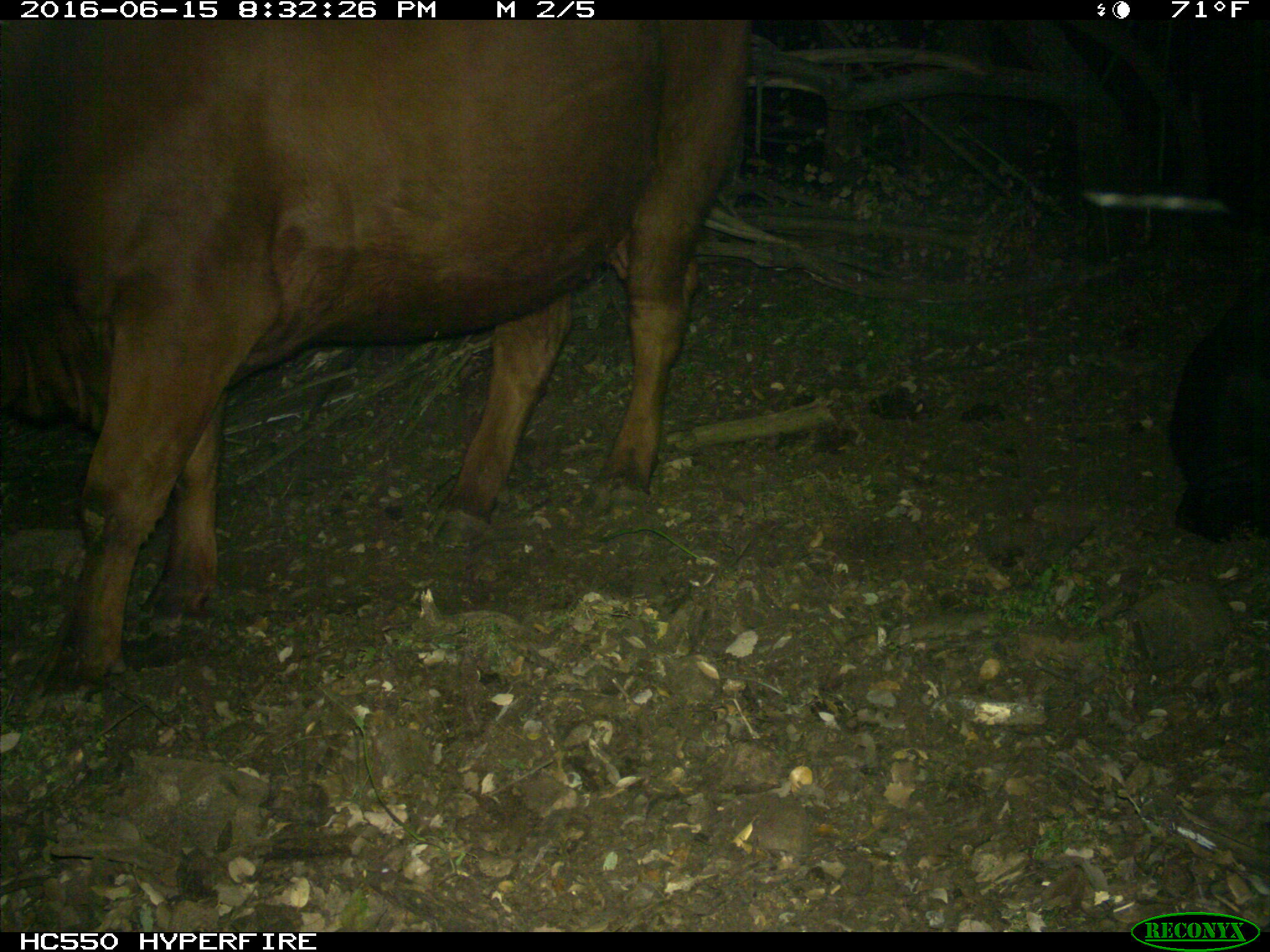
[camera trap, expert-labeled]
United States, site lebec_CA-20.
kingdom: Animalia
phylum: Chordata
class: Mammalia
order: Artiodactyla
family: Bovidae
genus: Bos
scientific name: Bos taurus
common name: domestic cow